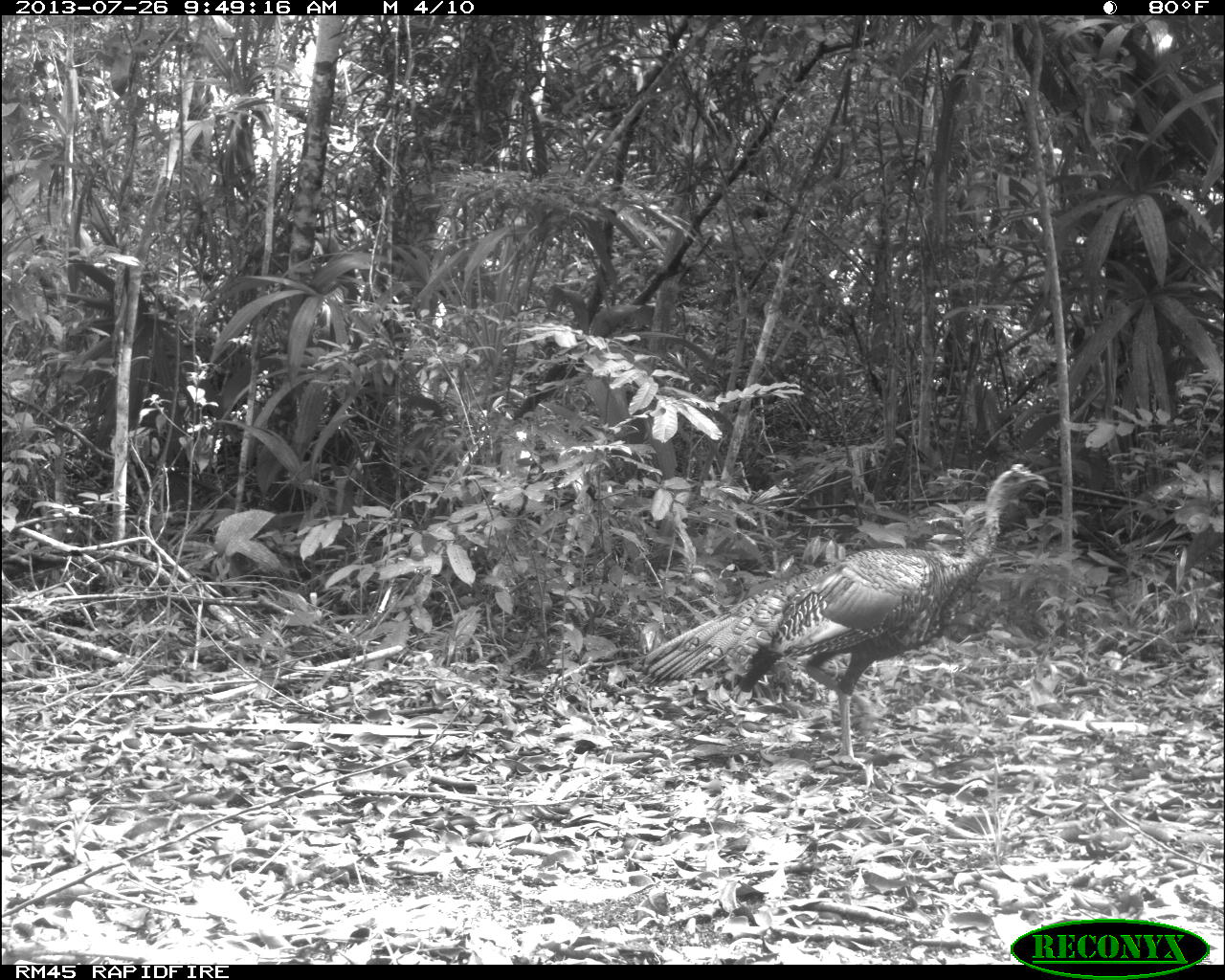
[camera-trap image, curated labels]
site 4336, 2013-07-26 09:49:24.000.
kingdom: Animalia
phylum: Chordata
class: Aves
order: Galliformes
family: Phasianidae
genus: Meleagris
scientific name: Meleagris ocellata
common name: ocellated turkey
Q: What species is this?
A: Meleagris ocellata (ocellated turkey).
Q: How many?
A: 2.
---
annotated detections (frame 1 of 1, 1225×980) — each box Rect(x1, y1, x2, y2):
meleagris ocellata: Rect(632, 461, 1051, 766)